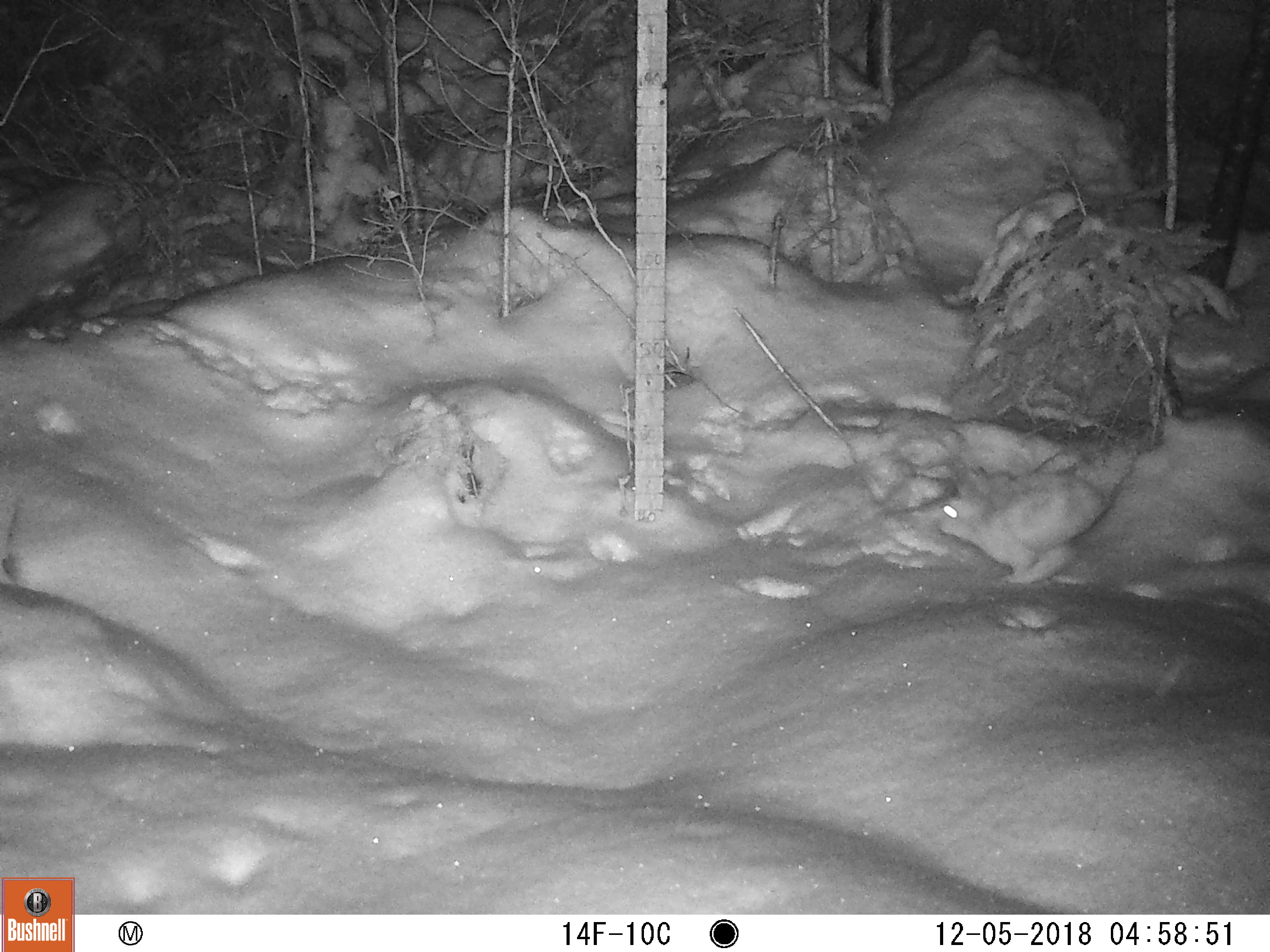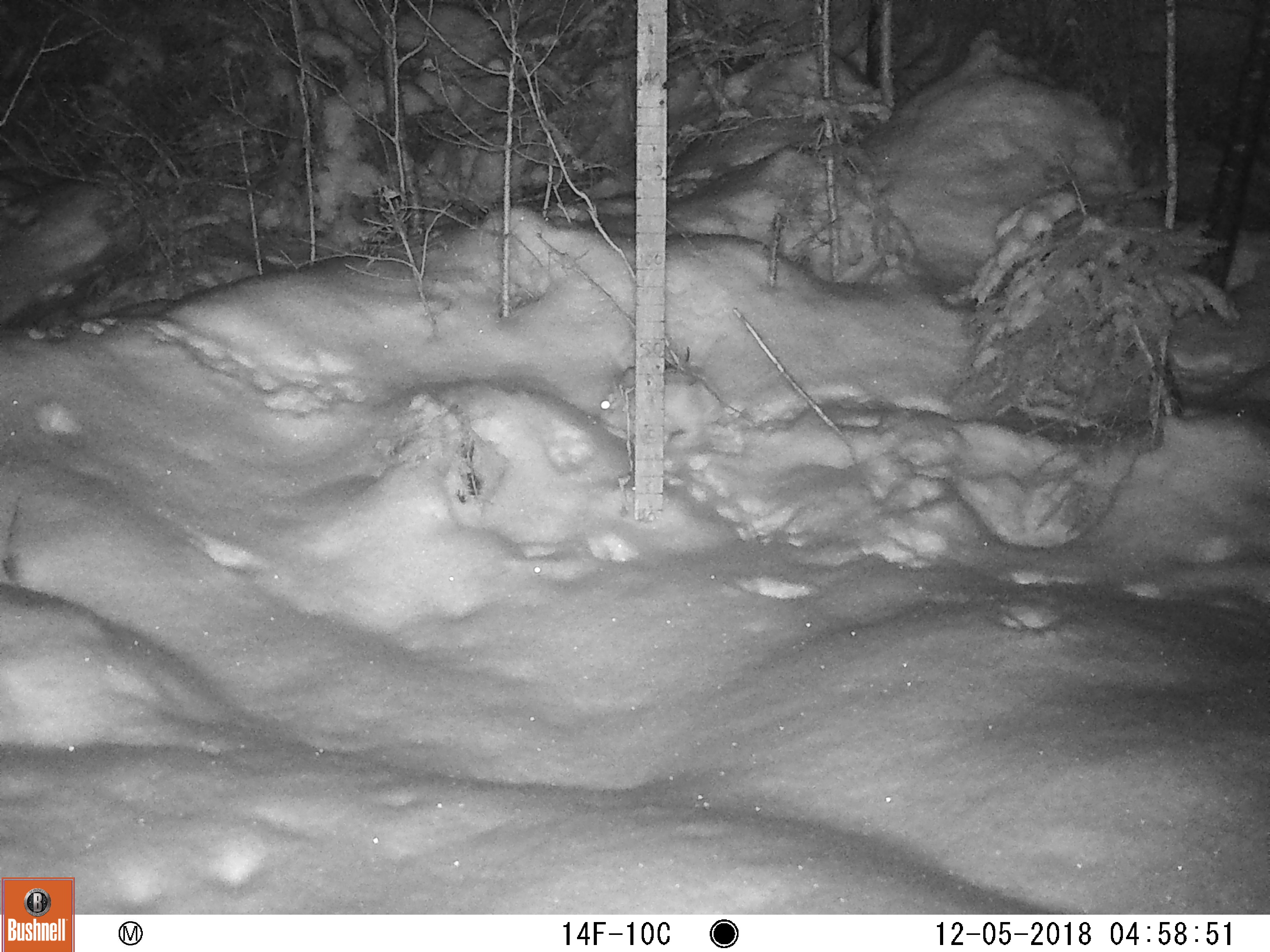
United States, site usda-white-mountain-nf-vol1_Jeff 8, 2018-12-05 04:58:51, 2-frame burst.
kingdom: Animalia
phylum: Chordata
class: Mammalia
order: Lagomorpha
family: Leporidae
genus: Lepus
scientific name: Lepus americanus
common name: snowshoe hare